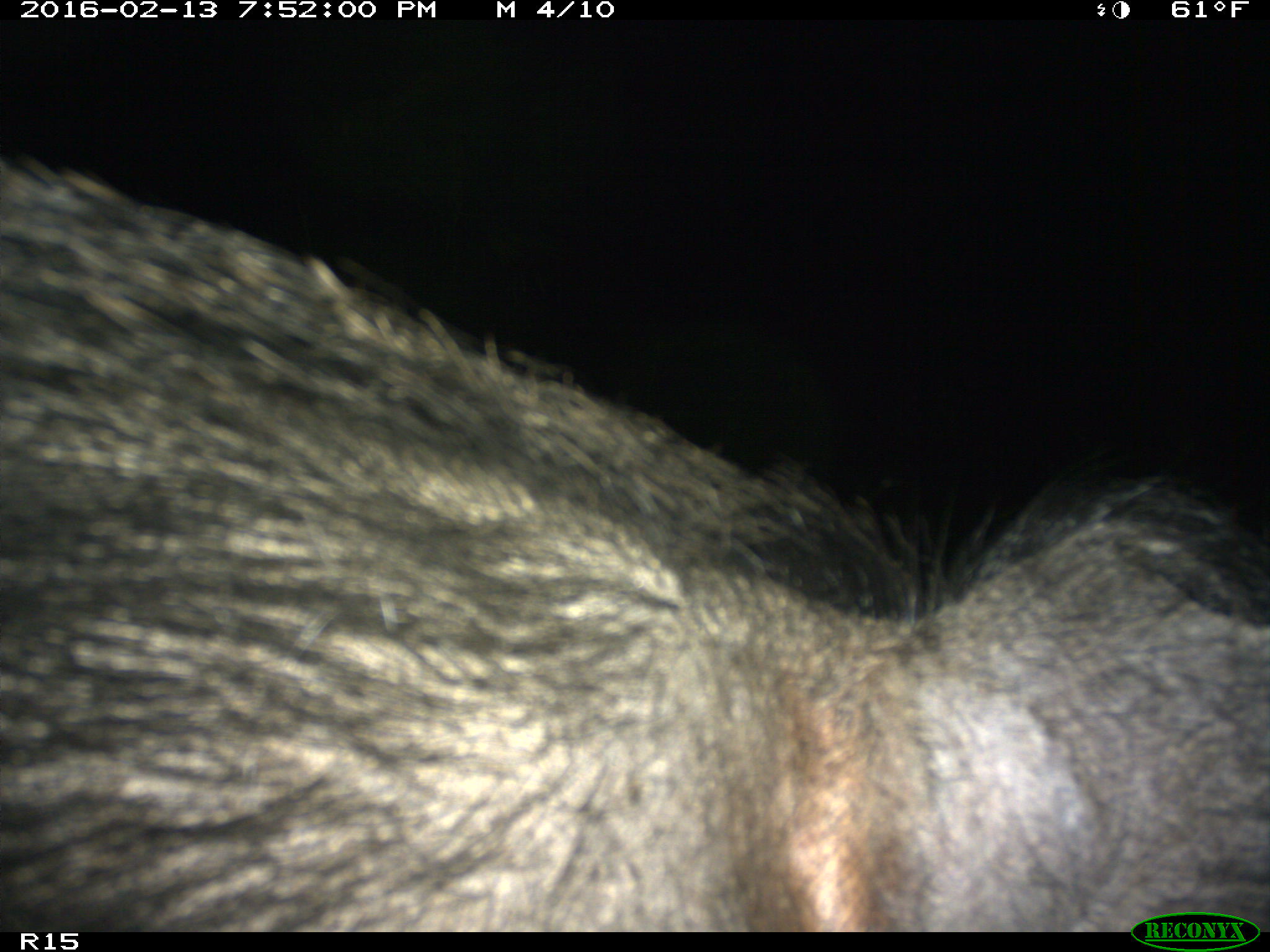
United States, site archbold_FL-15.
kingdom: Animalia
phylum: Chordata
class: Mammalia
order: Artiodactyla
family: Suidae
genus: Sus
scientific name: Sus scrofa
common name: wild boar